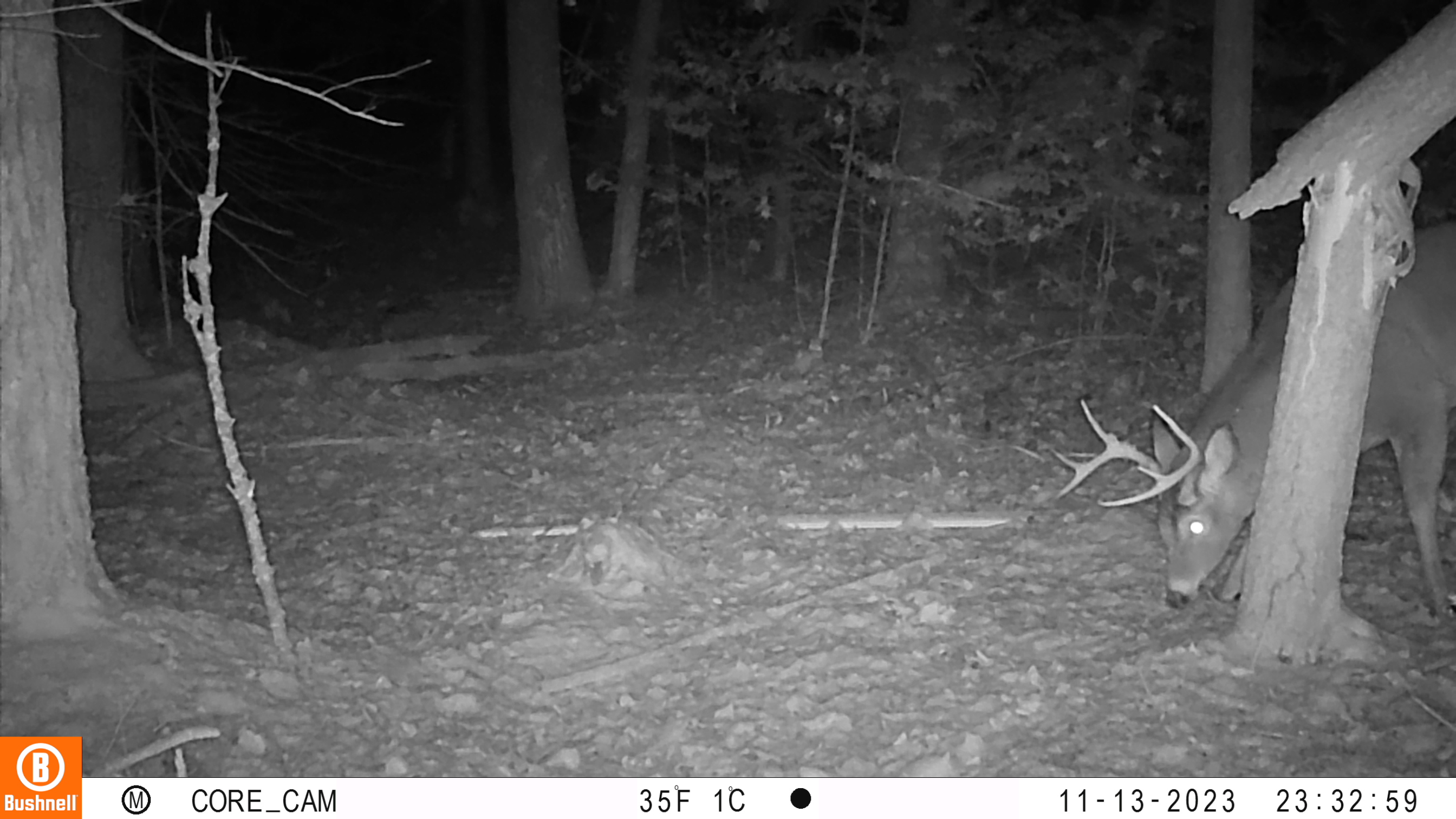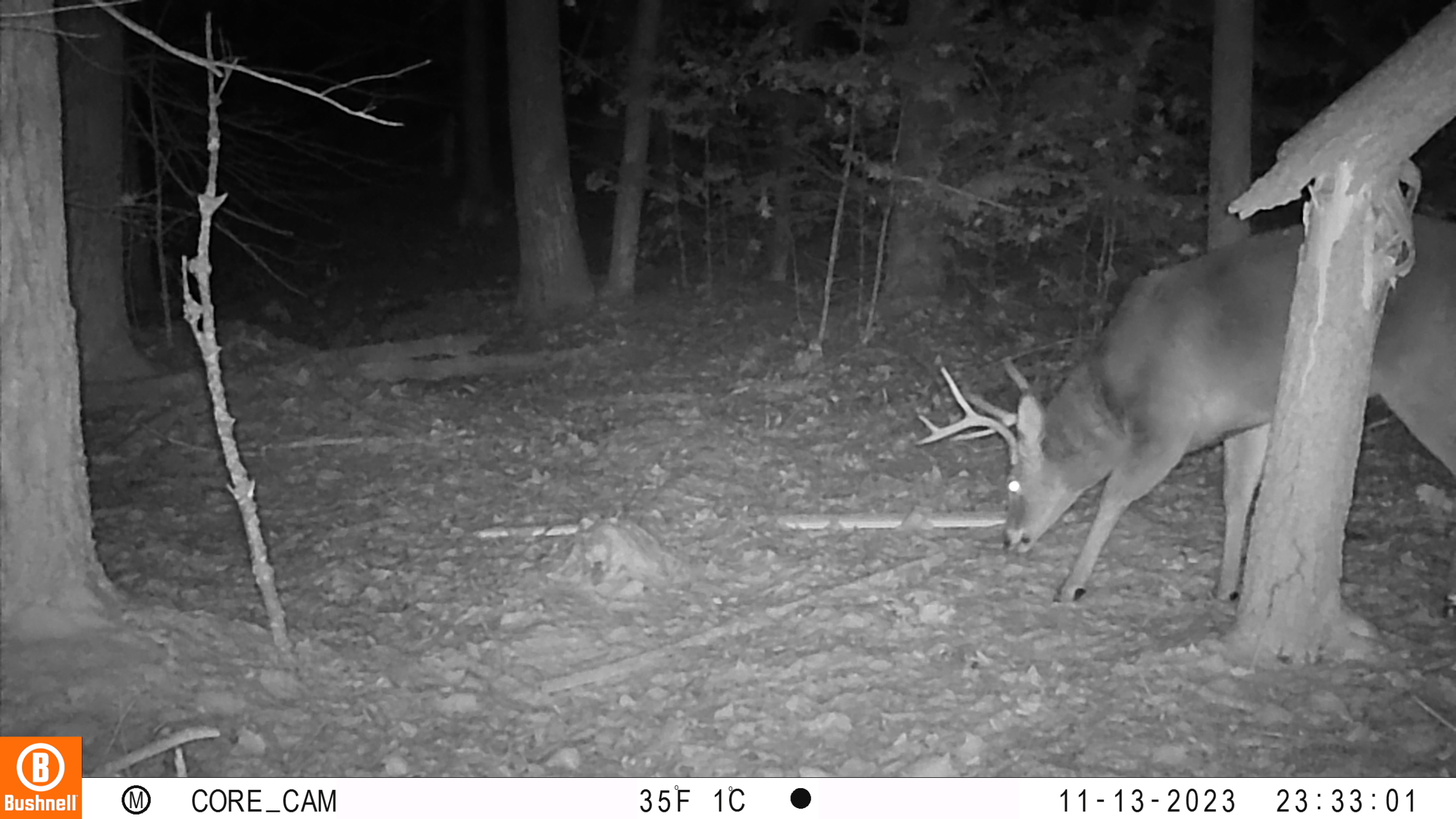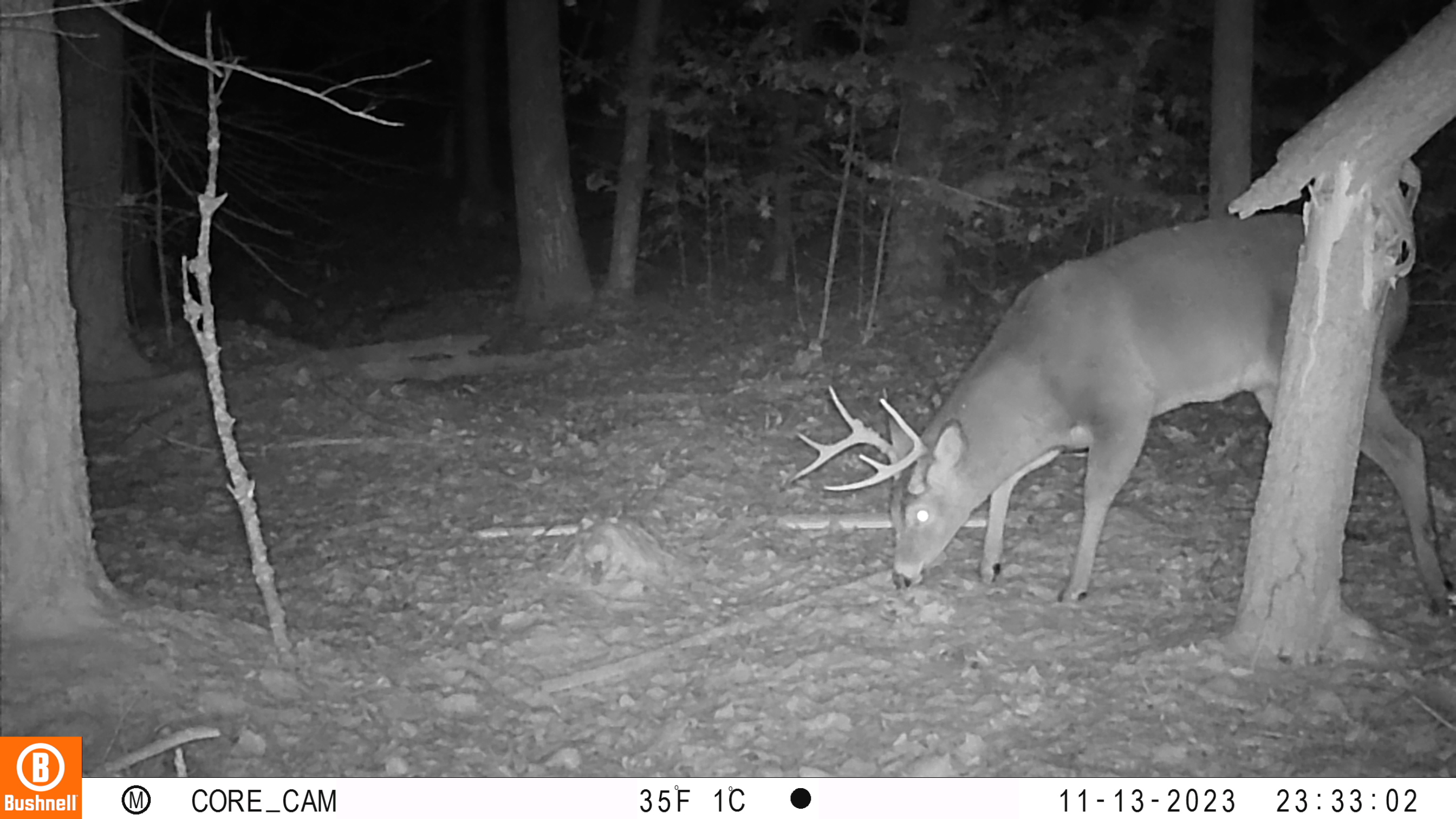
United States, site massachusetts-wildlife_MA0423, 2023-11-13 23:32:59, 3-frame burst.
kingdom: Animalia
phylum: Chordata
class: Mammalia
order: Artiodactyla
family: Cervidae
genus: Odocoileus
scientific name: Odocoileus virginianus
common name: white-tailed deer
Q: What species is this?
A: White-tailed deer (Odocoileus virginianus).